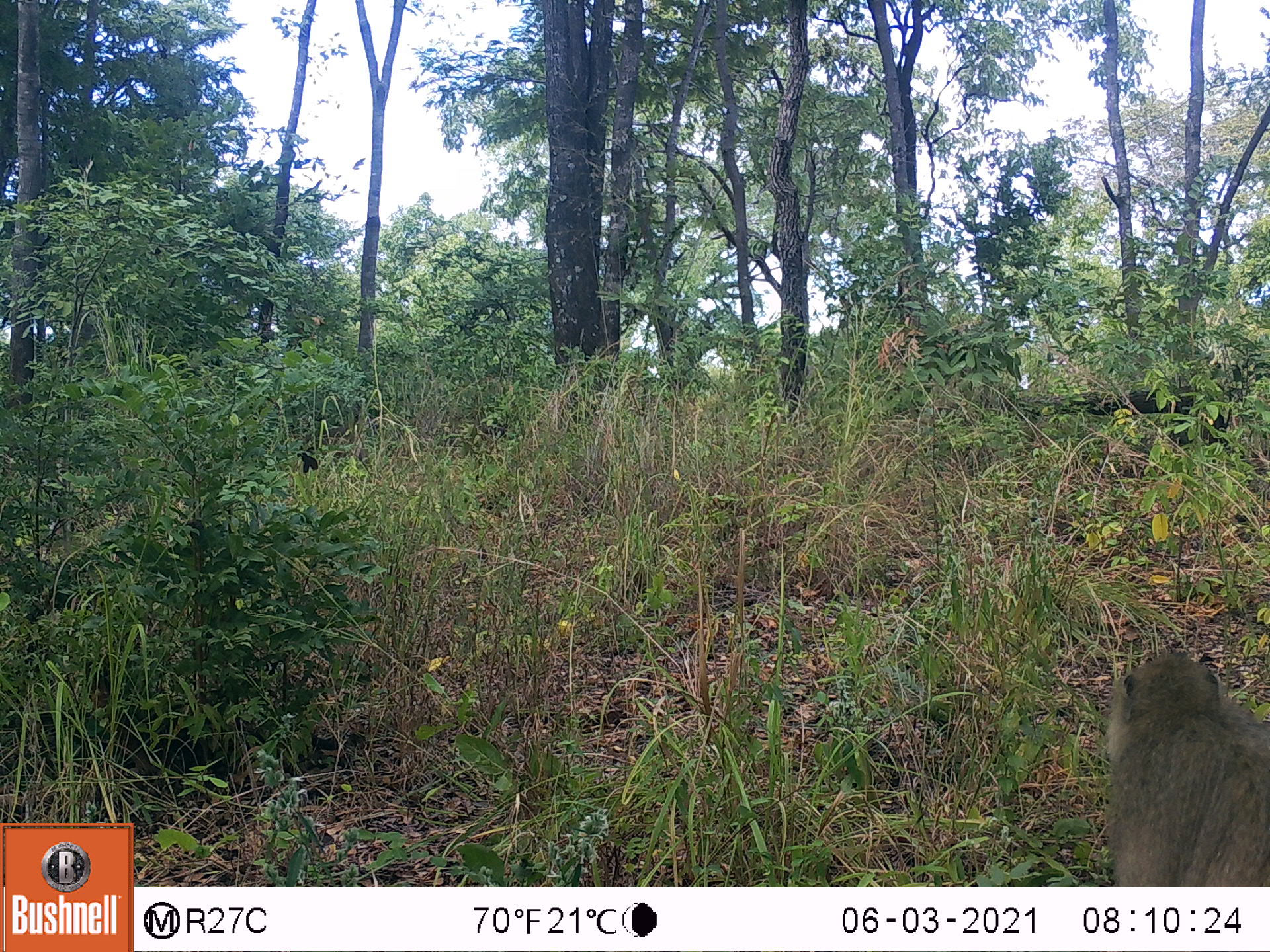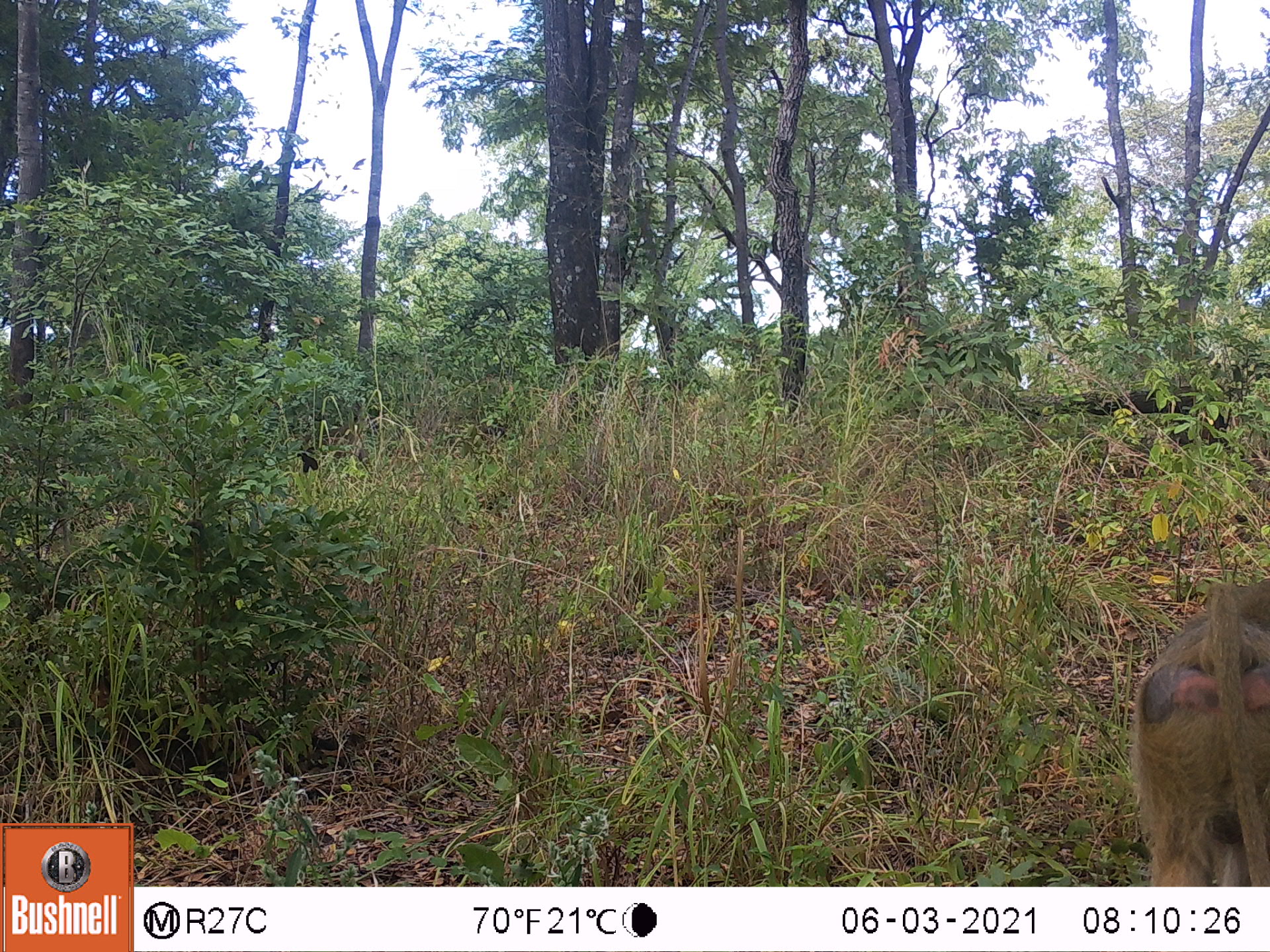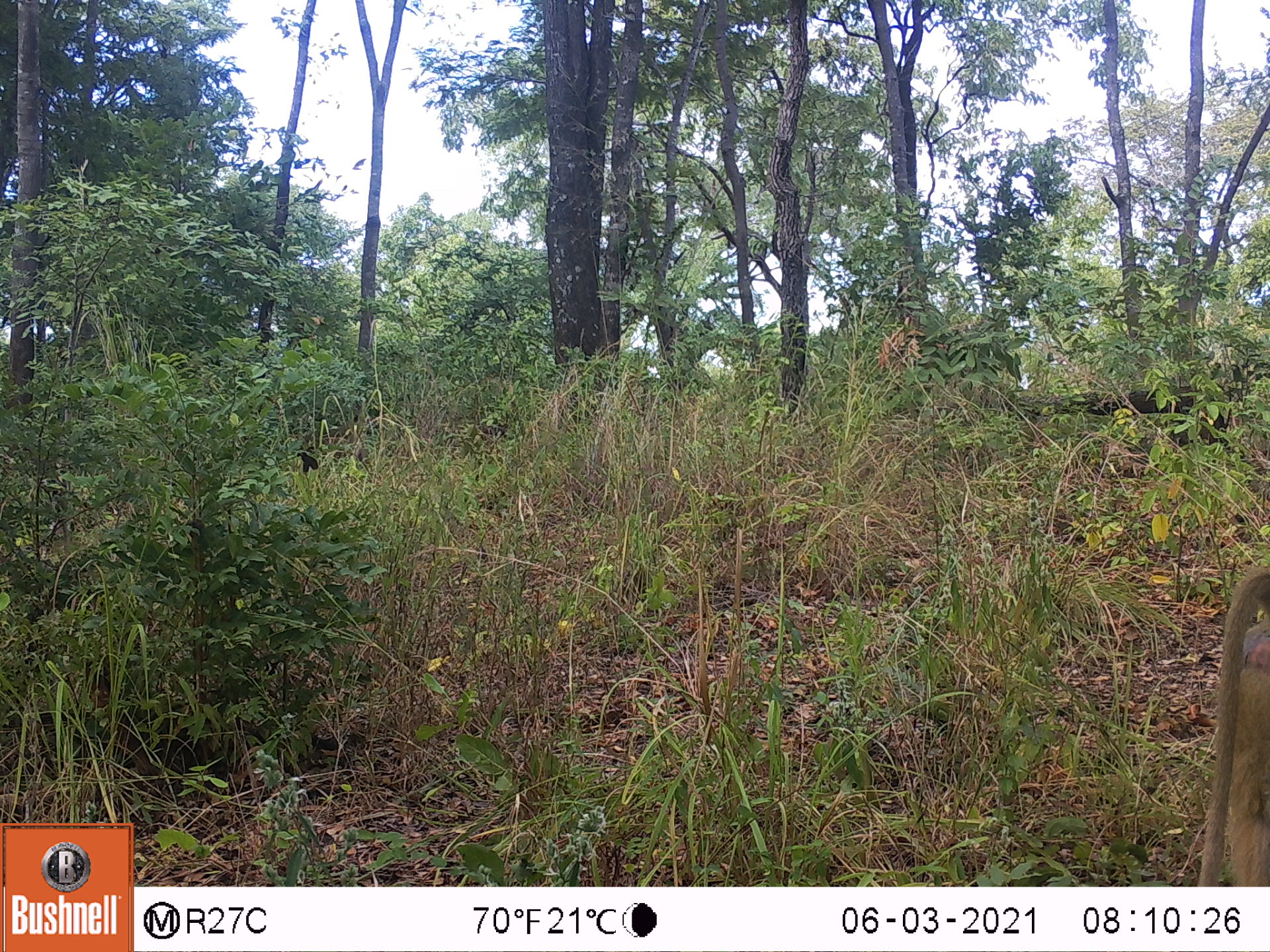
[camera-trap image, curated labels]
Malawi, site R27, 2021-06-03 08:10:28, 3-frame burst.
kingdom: Animalia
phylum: Chordata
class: Mammalia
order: Primates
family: Cercopithecidae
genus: Papio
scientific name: Papio cynocephalus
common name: yellow baboon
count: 1